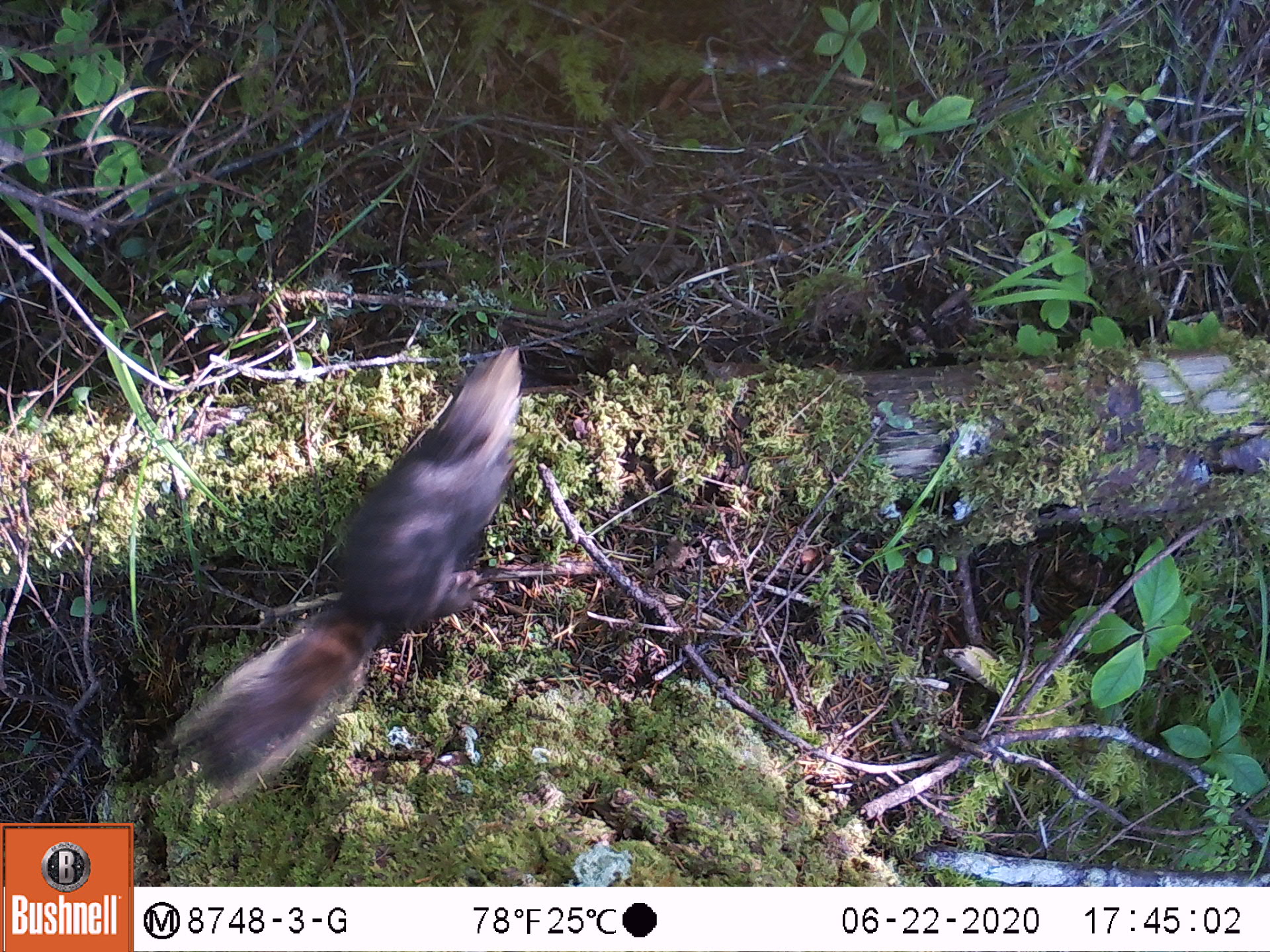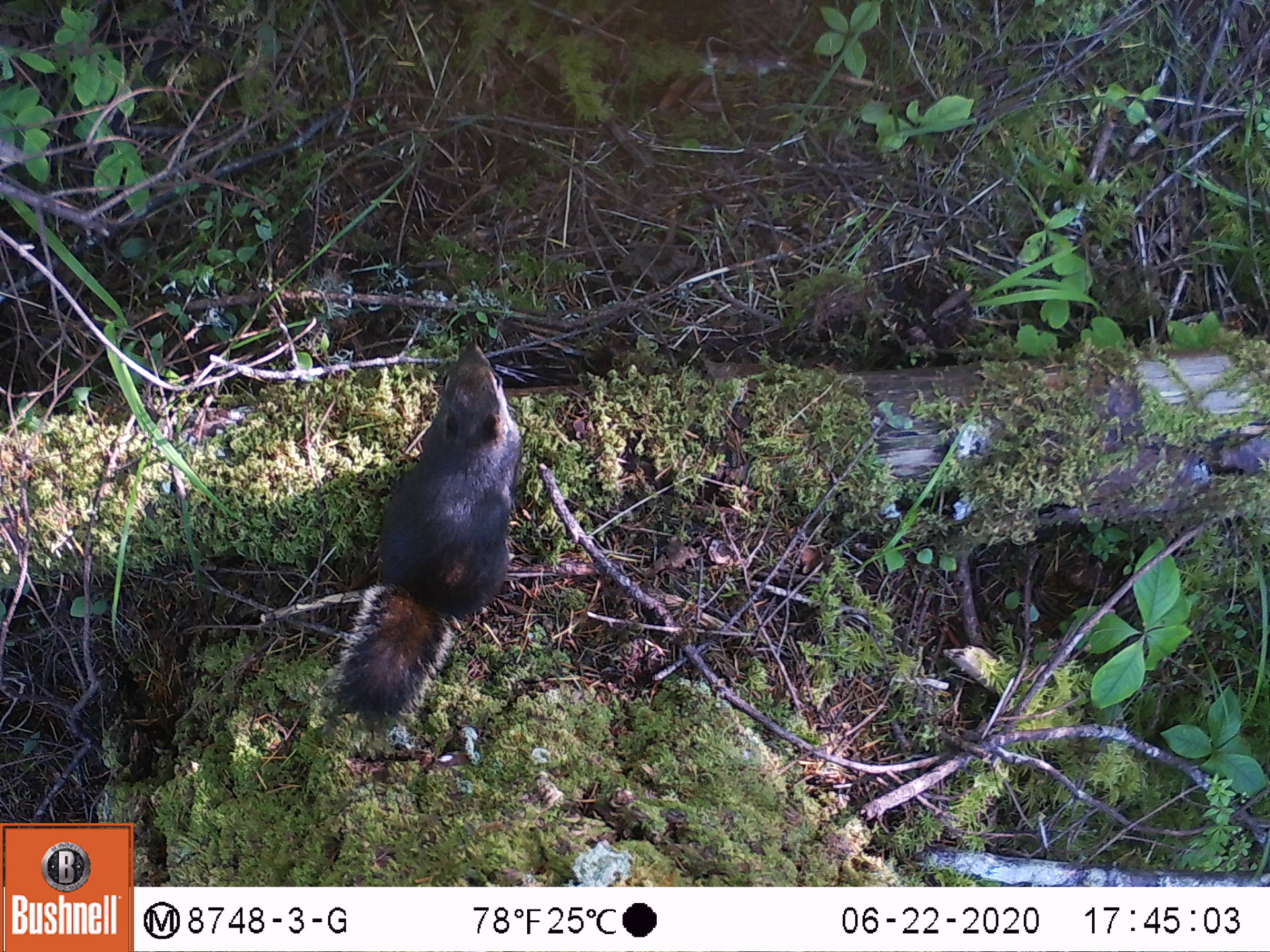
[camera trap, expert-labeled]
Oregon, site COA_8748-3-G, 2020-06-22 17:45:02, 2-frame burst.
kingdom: Animalia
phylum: Chordata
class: Mammalia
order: Rodentia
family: Sciuridae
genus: Tamiasciurus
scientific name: Tamiasciurus douglasii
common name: douglas squirrel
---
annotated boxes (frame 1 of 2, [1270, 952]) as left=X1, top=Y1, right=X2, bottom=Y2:
douglas squirrel: left=174, top=342, right=530, bottom=797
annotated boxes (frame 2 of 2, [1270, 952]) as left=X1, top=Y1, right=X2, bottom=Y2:
douglas squirrel: left=327, top=341, right=523, bottom=728